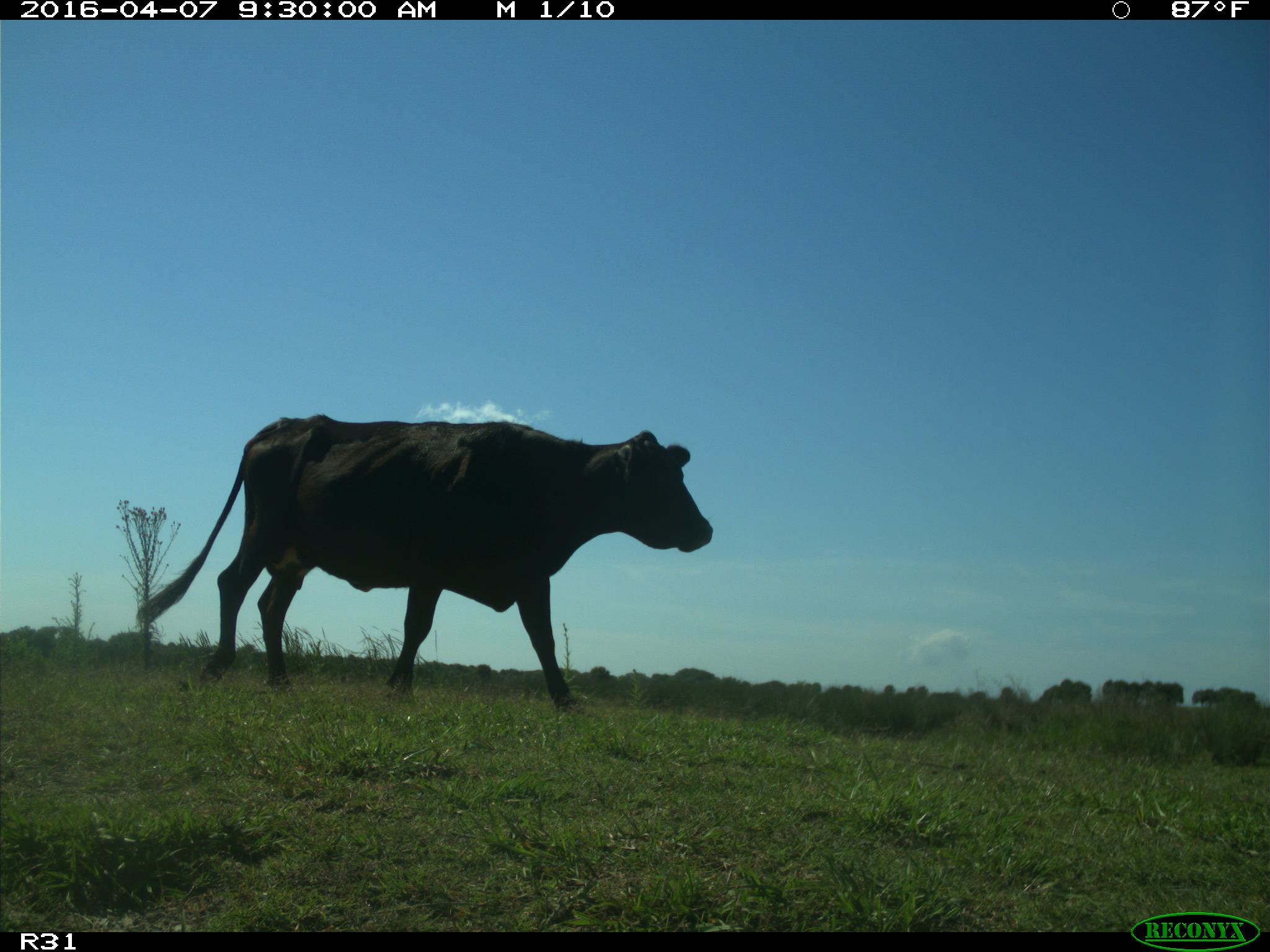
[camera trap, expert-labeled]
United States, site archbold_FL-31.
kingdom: Animalia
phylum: Chordata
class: Mammalia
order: Artiodactyla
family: Bovidae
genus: Bos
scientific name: Bos taurus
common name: domestic cow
Bos taurus (domestic cow).